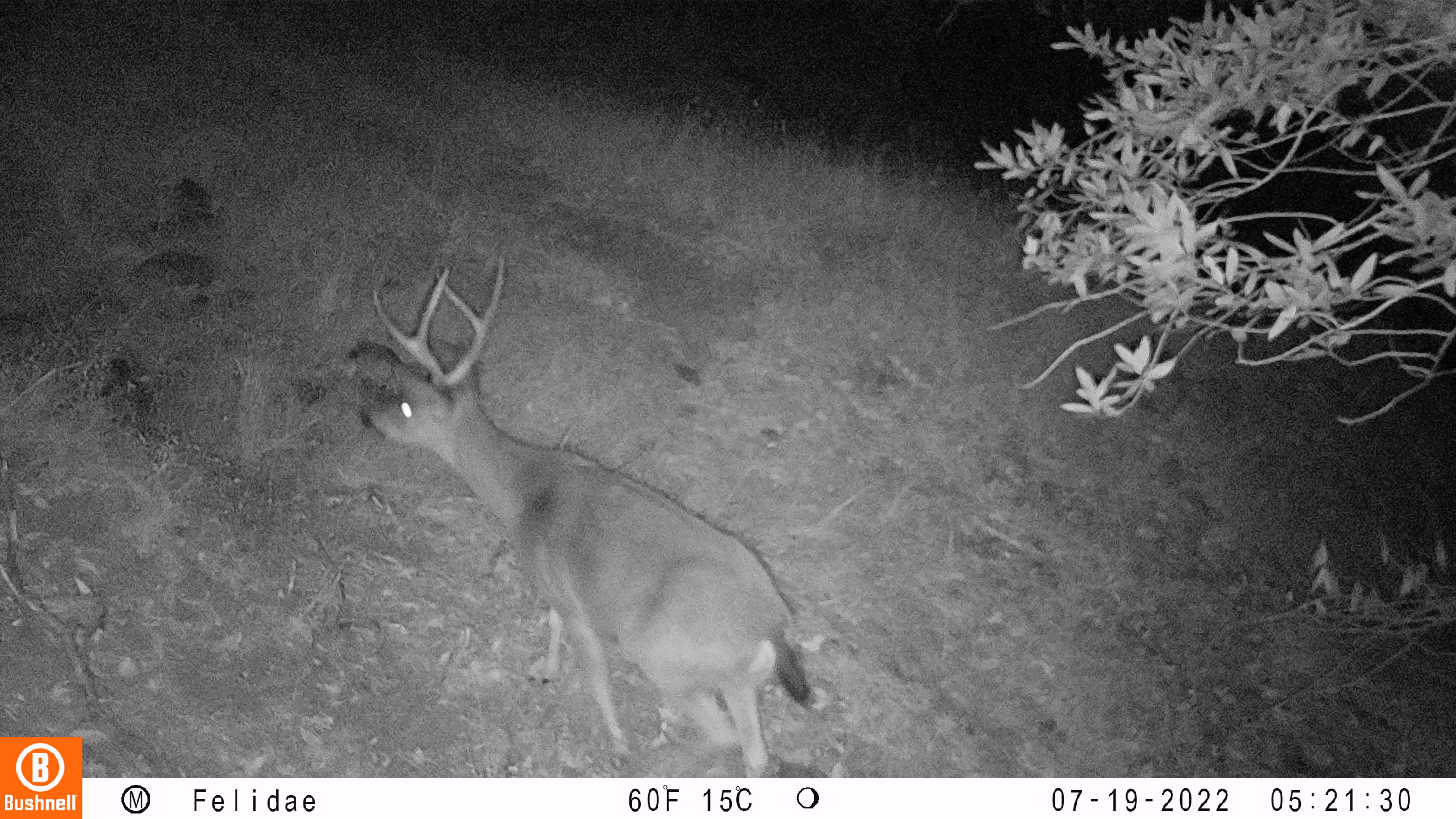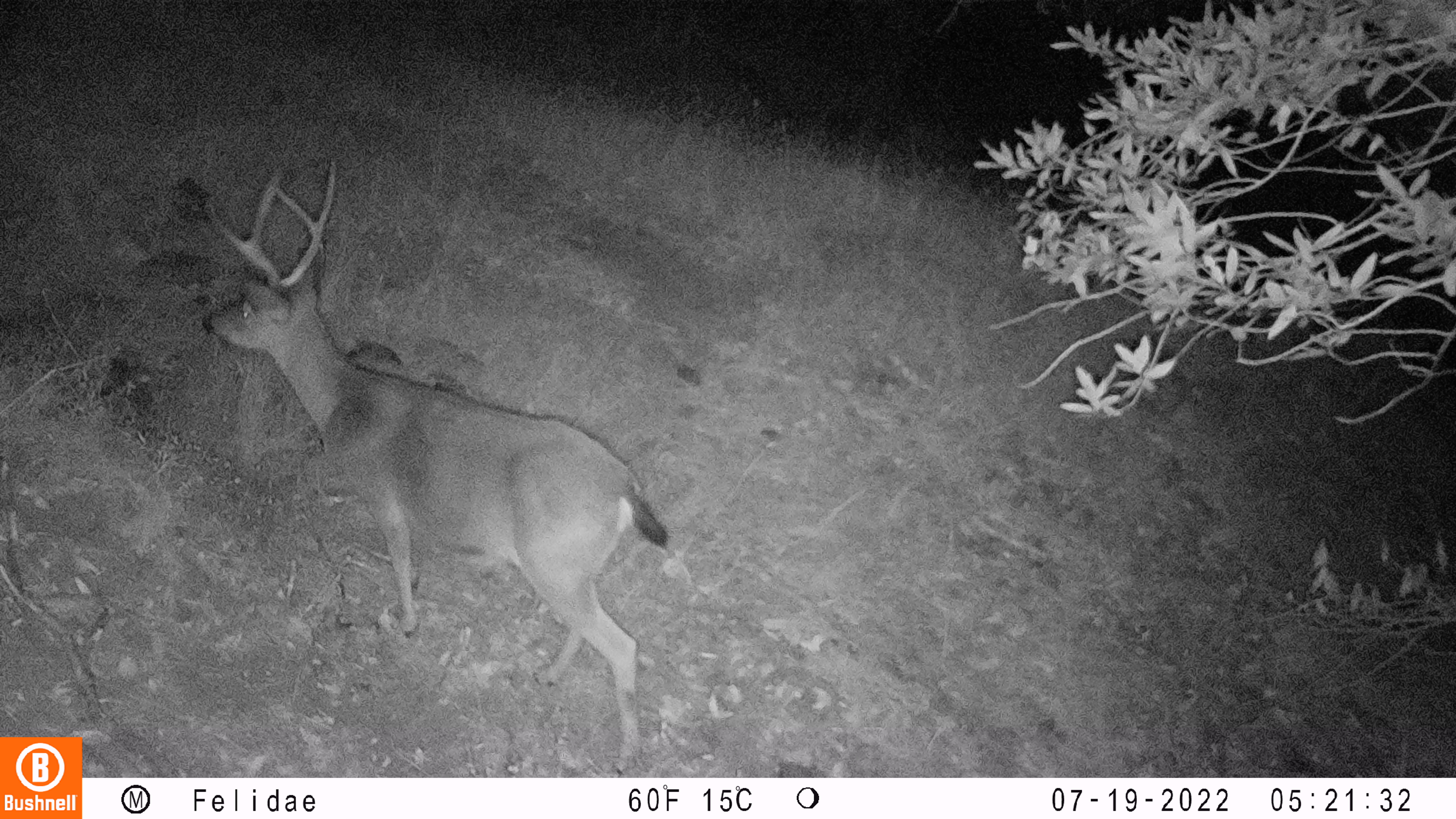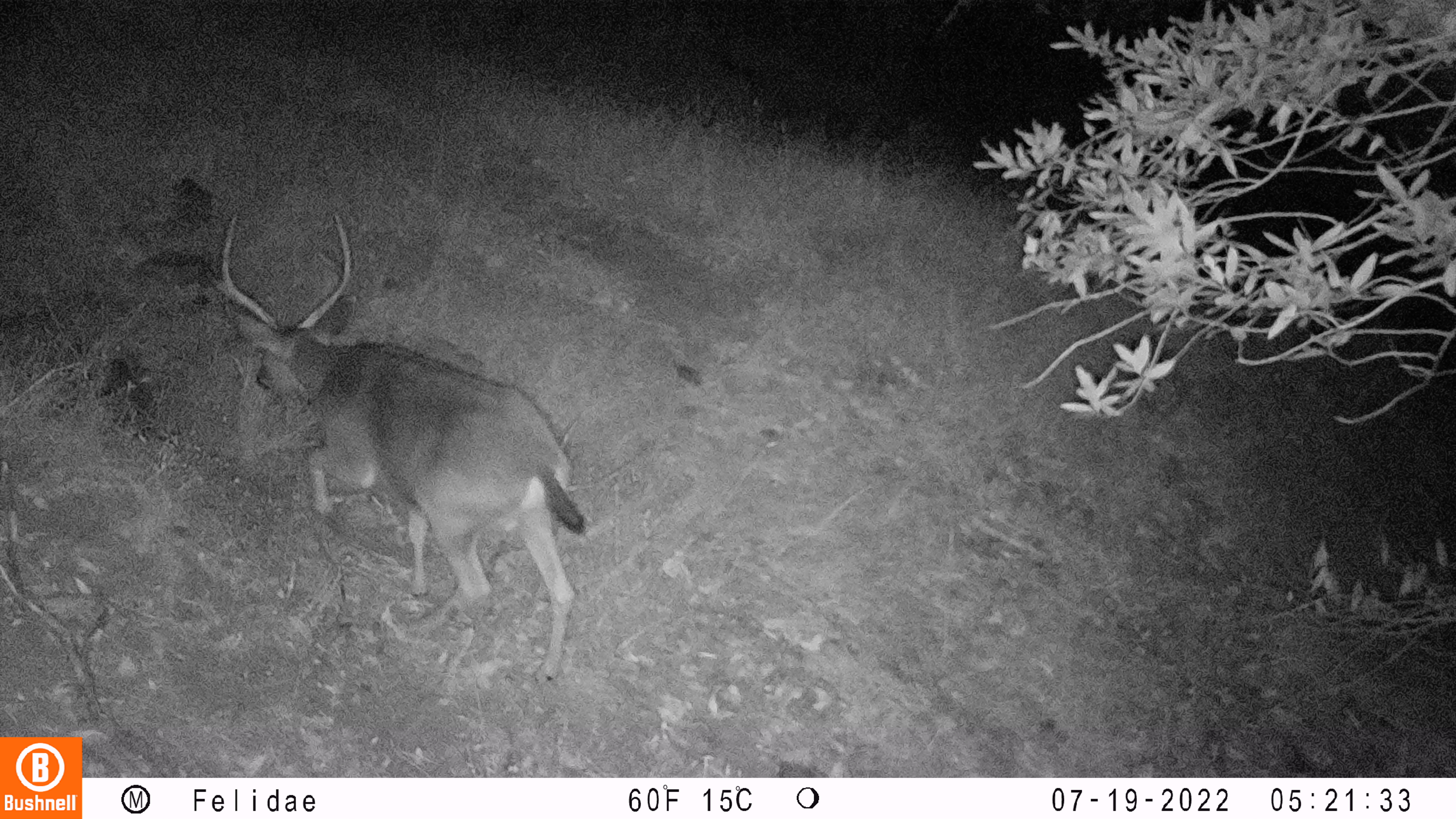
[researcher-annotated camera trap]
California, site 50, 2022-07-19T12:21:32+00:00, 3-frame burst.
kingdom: Animalia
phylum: Chordata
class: Mammalia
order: Artiodactyla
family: Cervidae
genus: Odocoileus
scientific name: Odocoileus hemionus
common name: mule deer